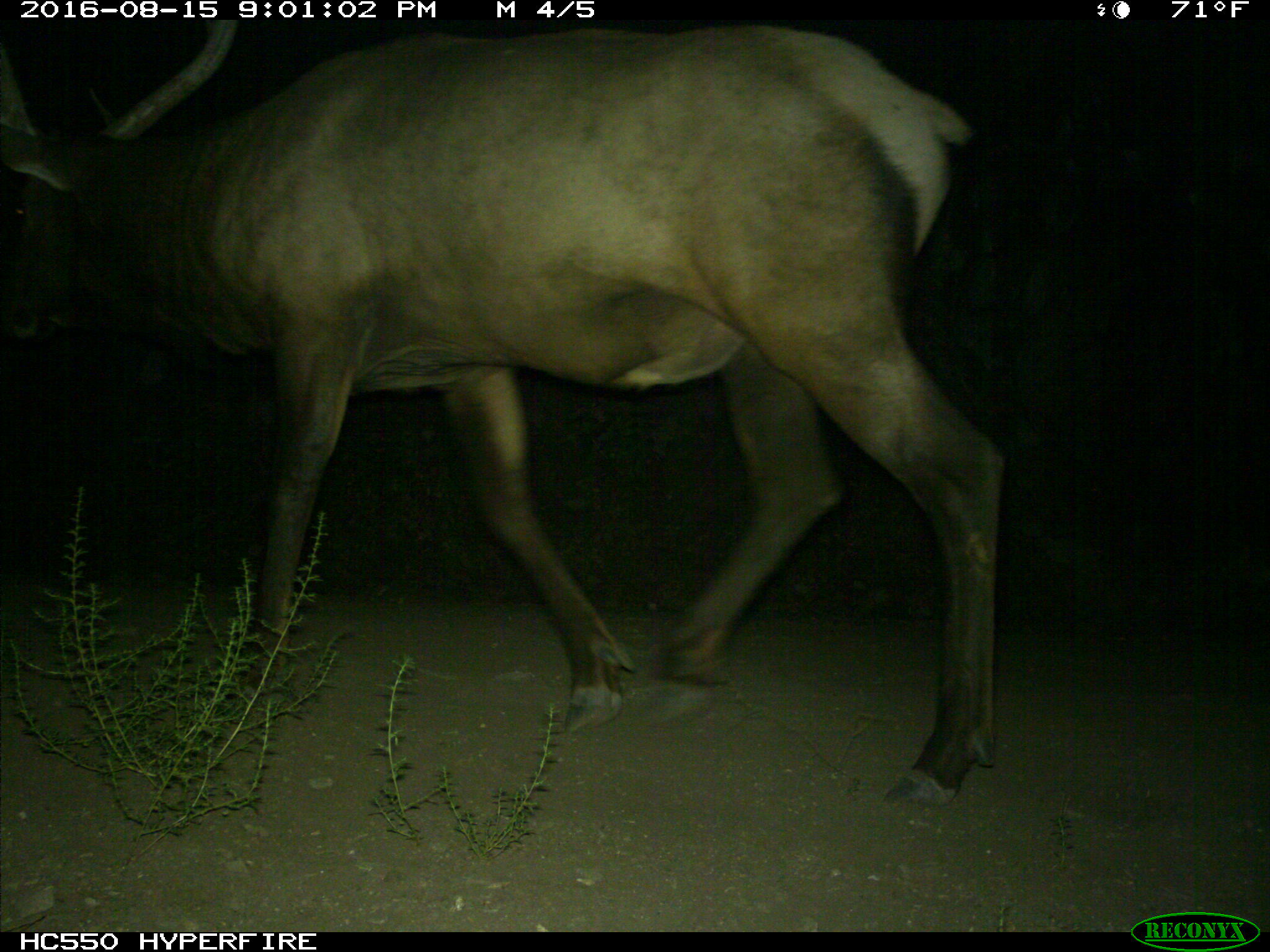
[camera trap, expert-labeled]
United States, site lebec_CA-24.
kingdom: Animalia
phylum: Chordata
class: Mammalia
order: Artiodactyla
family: Cervidae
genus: Cervus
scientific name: Cervus canadensis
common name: elk